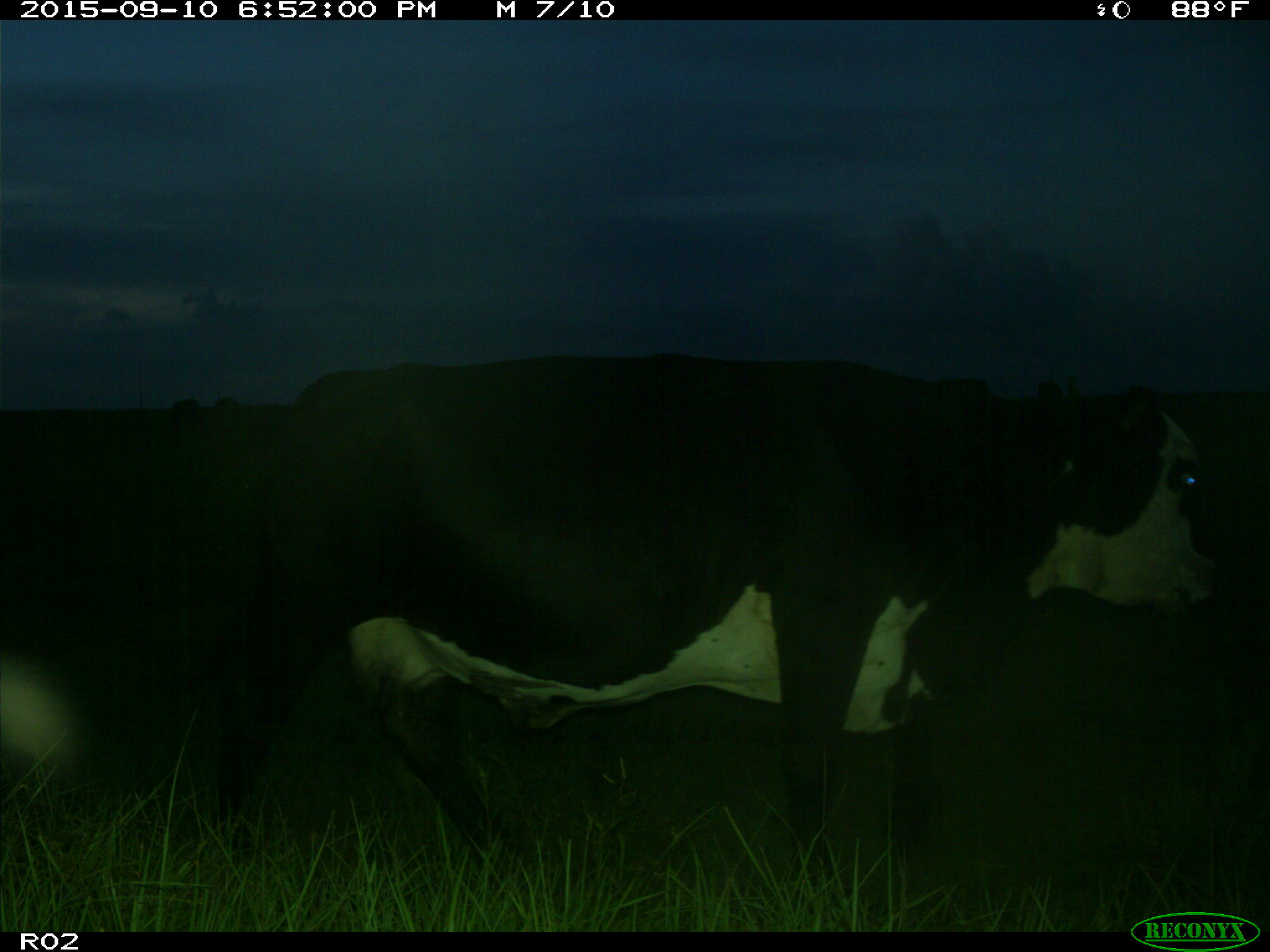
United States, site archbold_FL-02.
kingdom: Animalia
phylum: Chordata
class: Mammalia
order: Artiodactyla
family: Bovidae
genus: Bos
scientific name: Bos taurus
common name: domestic cow